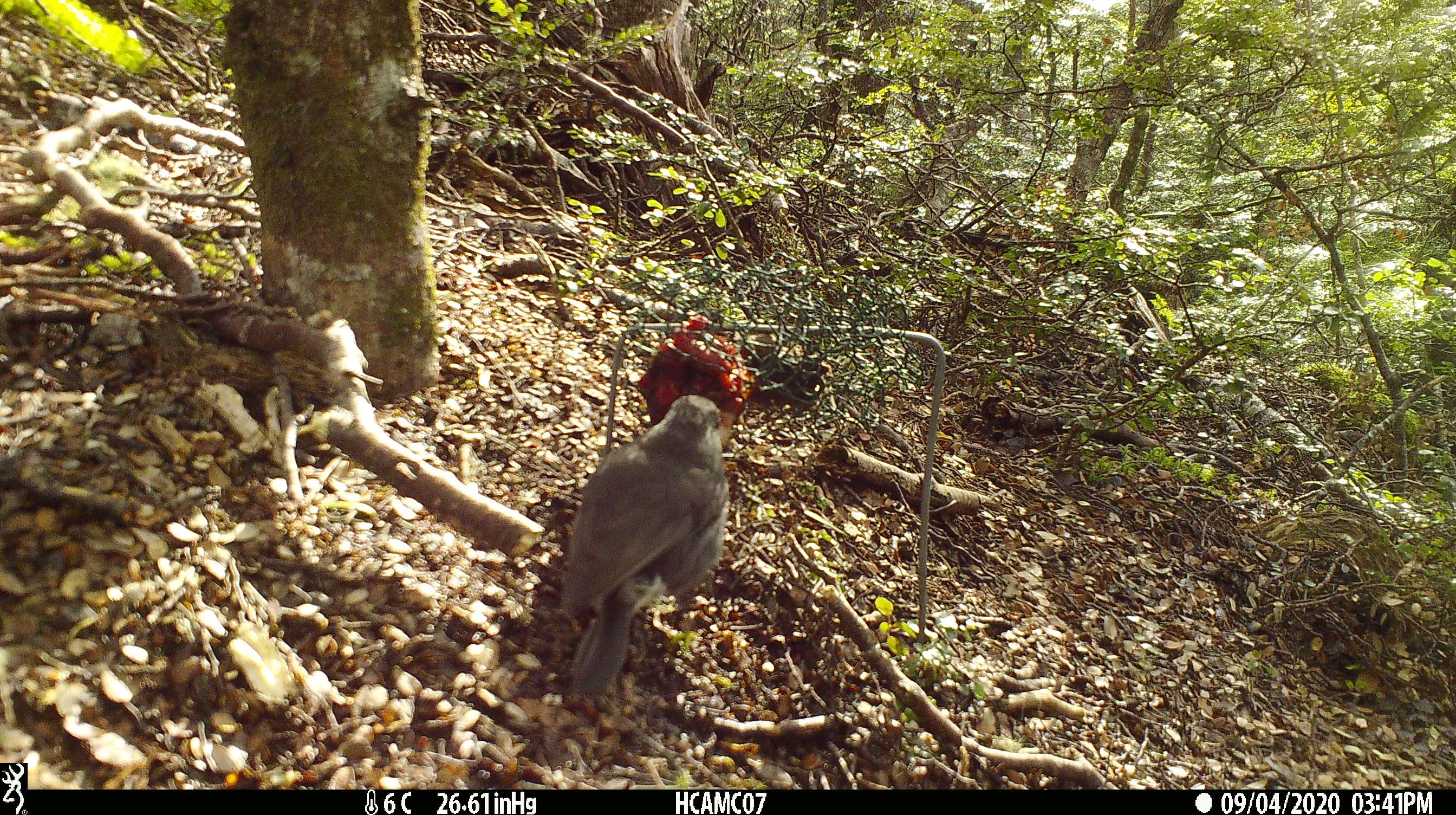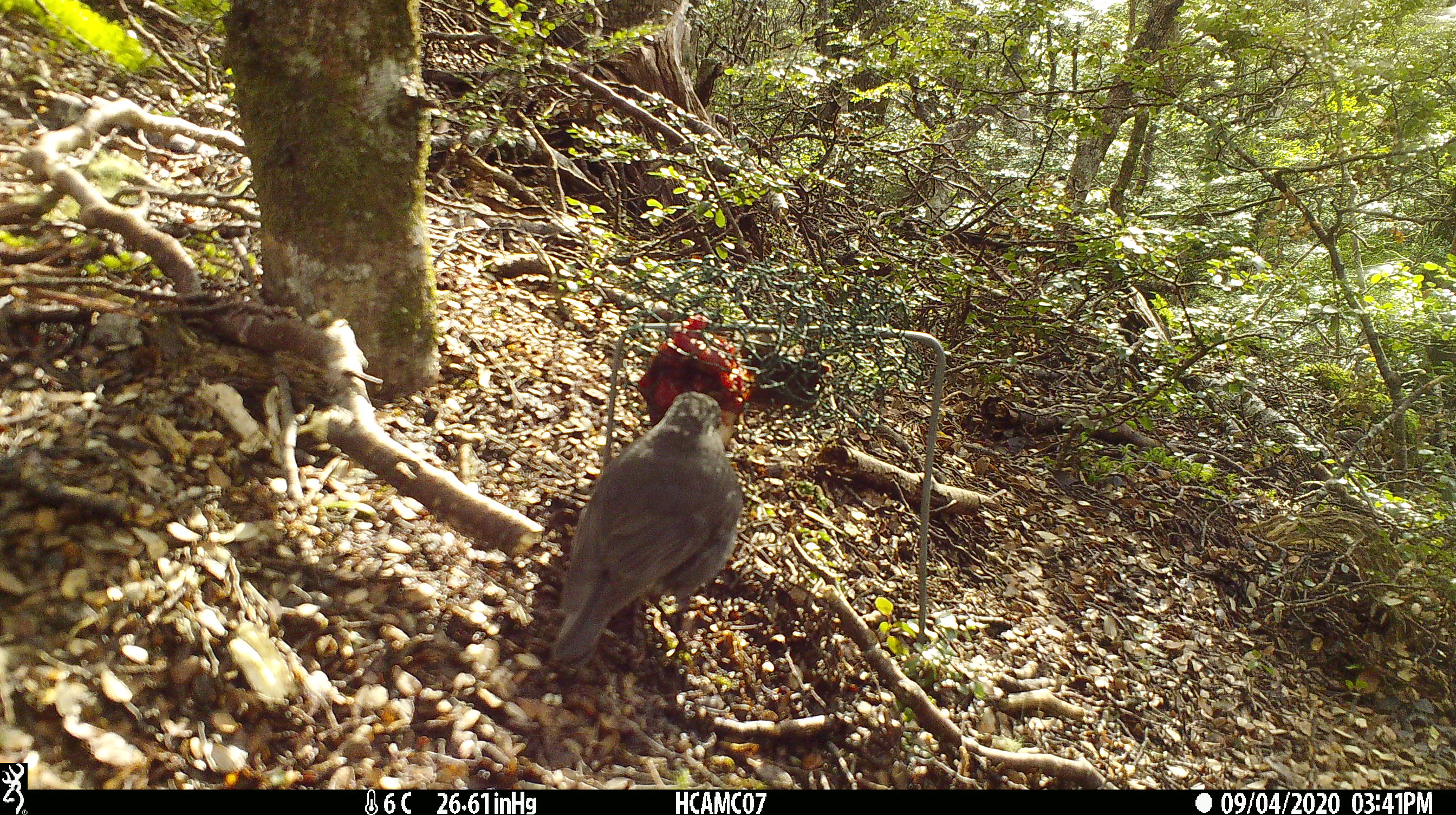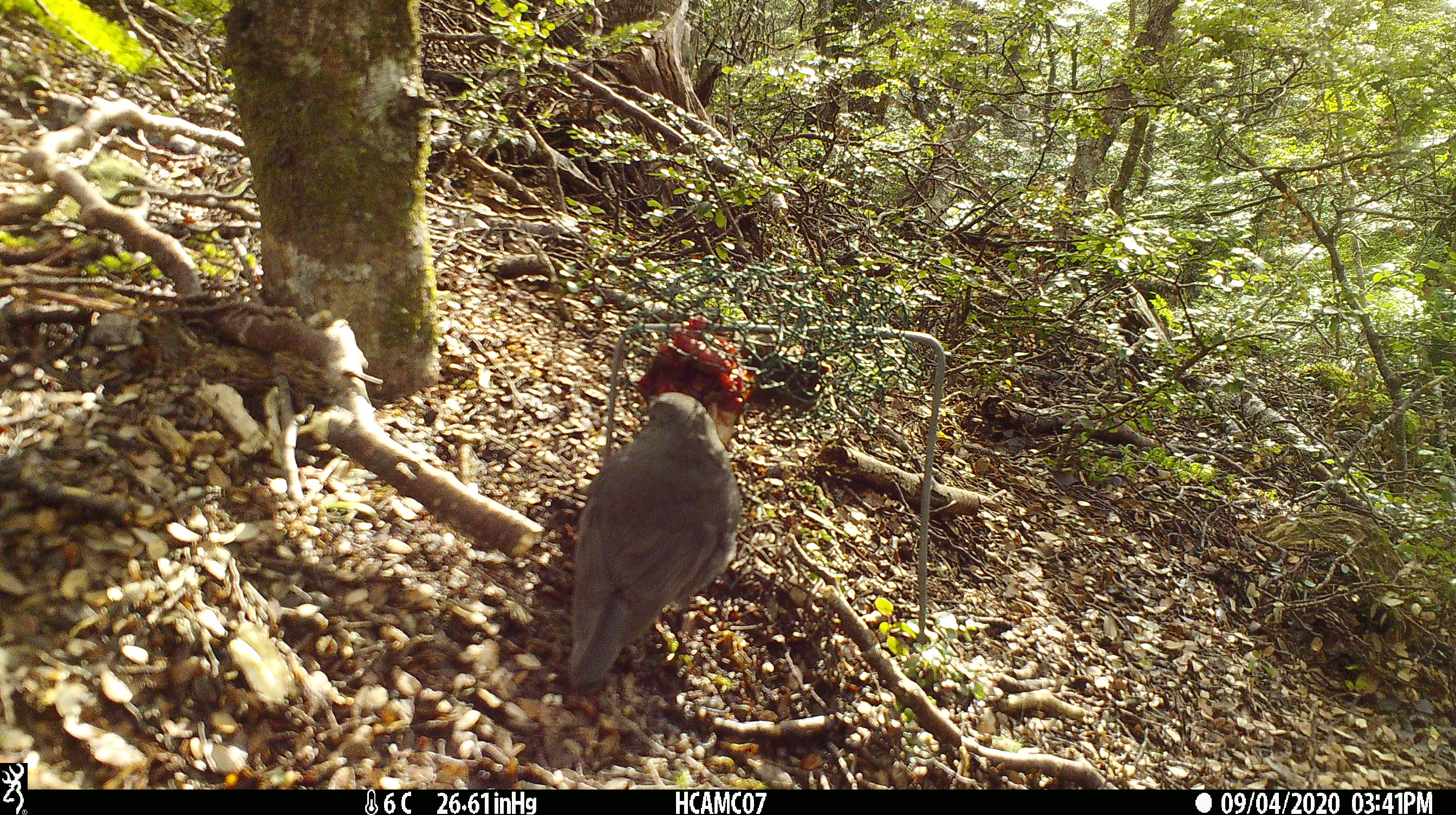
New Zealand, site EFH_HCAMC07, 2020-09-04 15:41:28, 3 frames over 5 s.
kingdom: Animalia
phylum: Chordata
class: Aves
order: Passeriformes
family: Petroicidae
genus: Petroica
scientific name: Petroica australis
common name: new zealand robin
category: robin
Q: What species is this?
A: Robin (new zealand robin) (Petroica australis).